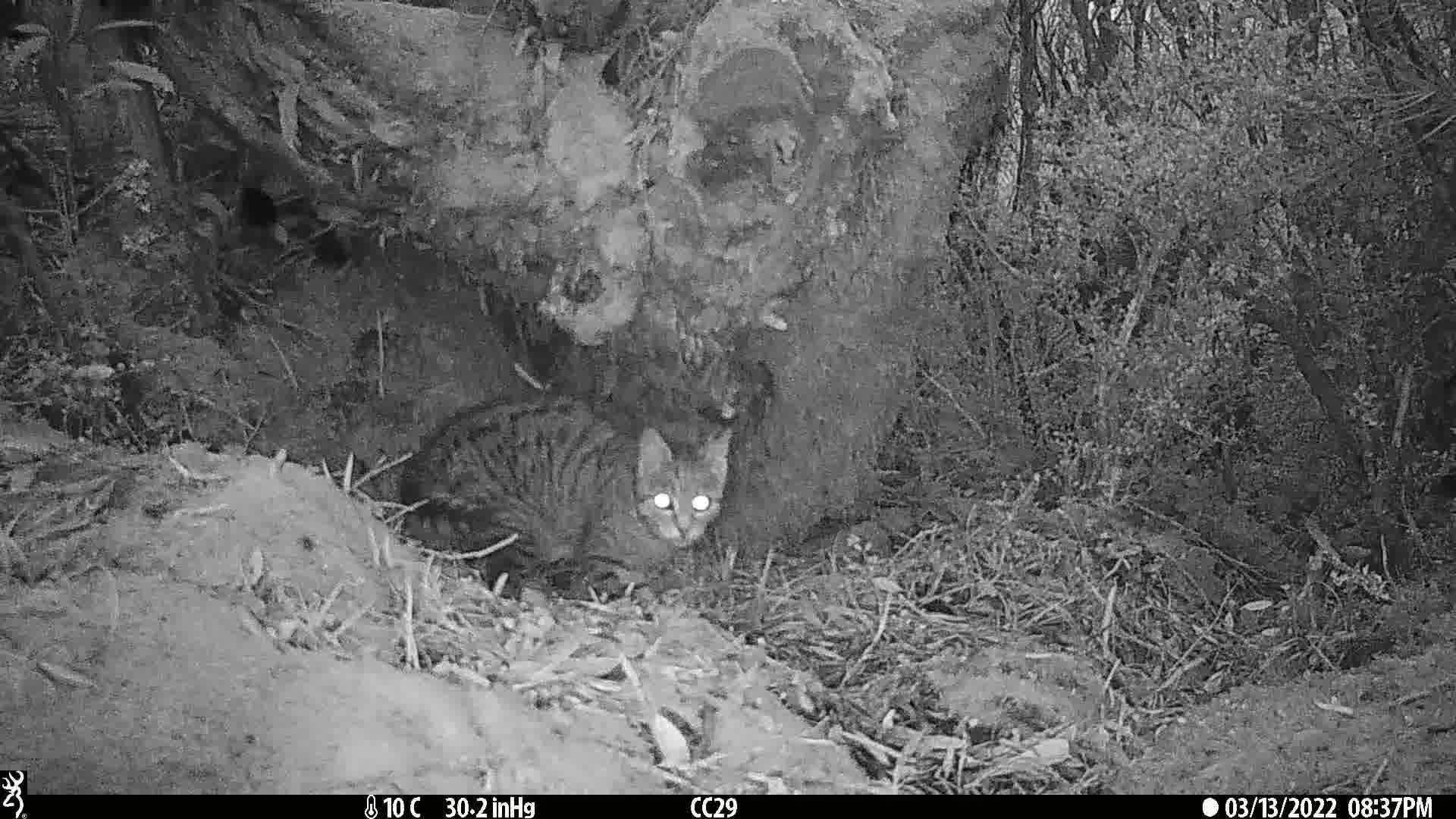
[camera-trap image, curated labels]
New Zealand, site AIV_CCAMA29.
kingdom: Animalia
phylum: Chordata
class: Mammalia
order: Carnivora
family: Felidae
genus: Felis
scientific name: Felis catus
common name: domestic cat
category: cat